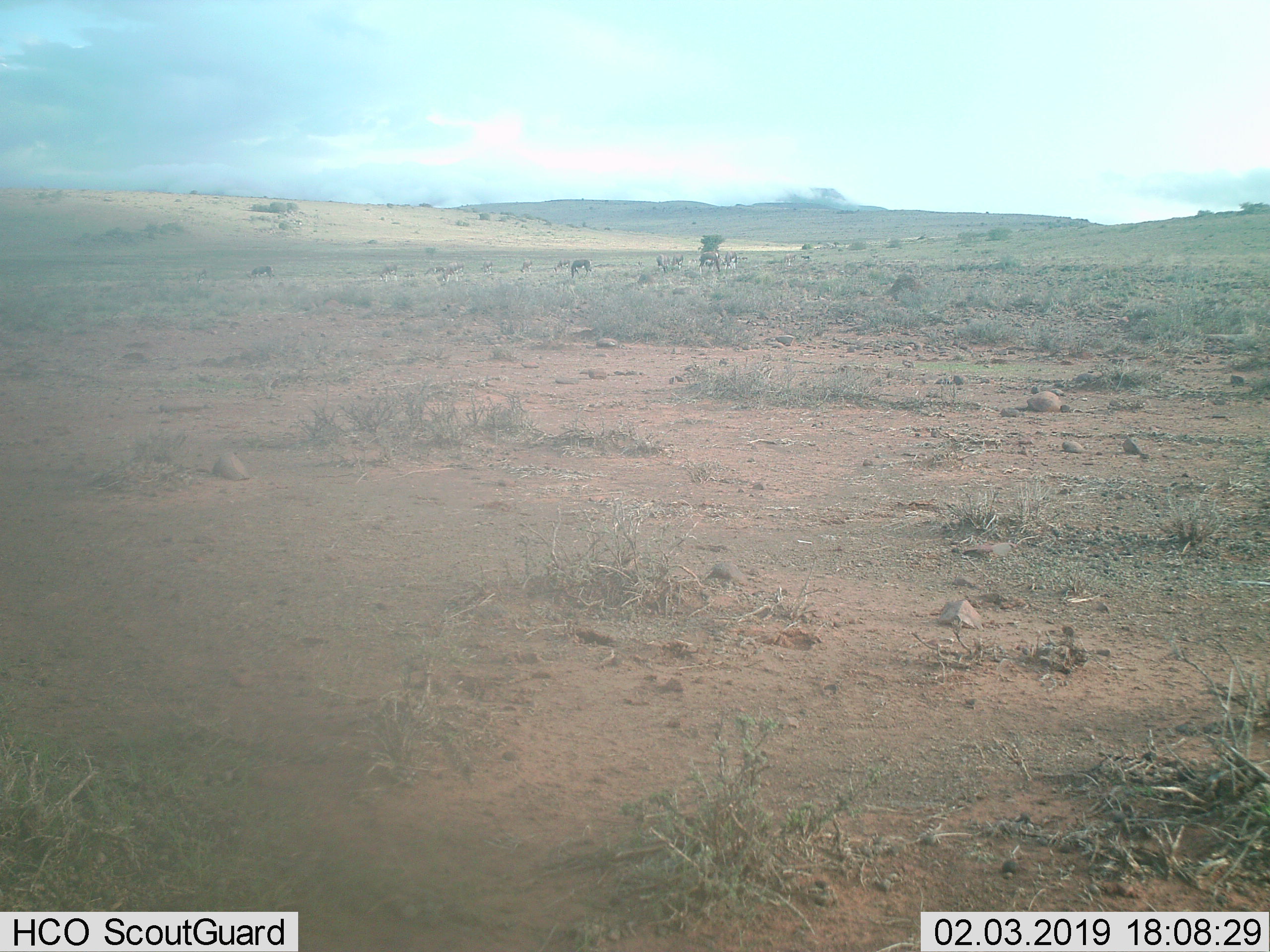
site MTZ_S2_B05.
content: unidentified animal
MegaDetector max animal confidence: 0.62